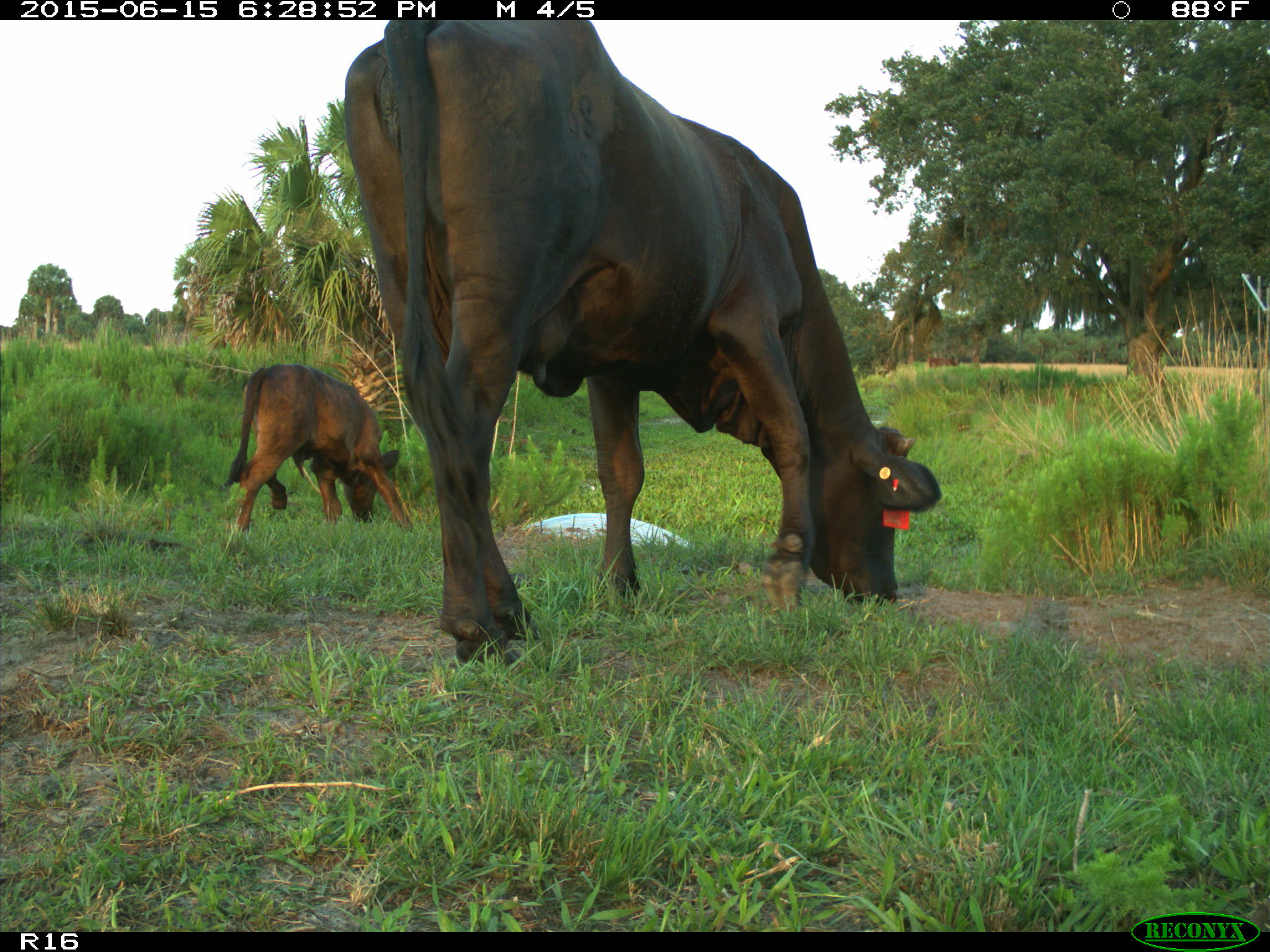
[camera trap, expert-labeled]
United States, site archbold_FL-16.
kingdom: Animalia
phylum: Chordata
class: Mammalia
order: Artiodactyla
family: Bovidae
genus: Bos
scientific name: Bos taurus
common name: domestic cow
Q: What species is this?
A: Bos taurus (domestic cow).